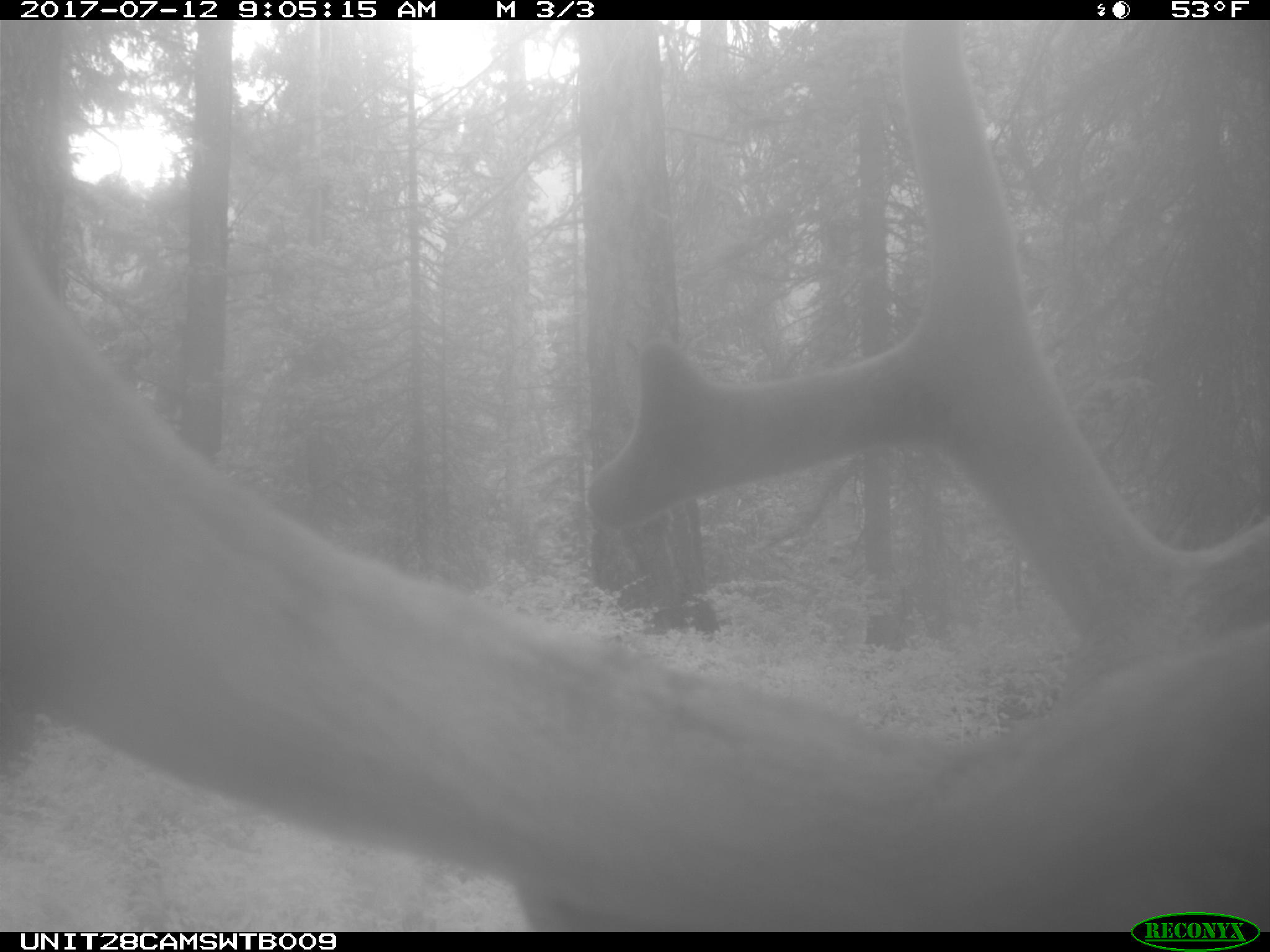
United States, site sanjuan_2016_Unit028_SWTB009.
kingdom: Animalia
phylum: Chordata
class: Mammalia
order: Artiodactyla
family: Cervidae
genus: Cervus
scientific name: Cervus elaphus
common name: red deer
Cervus elaphus (red deer).